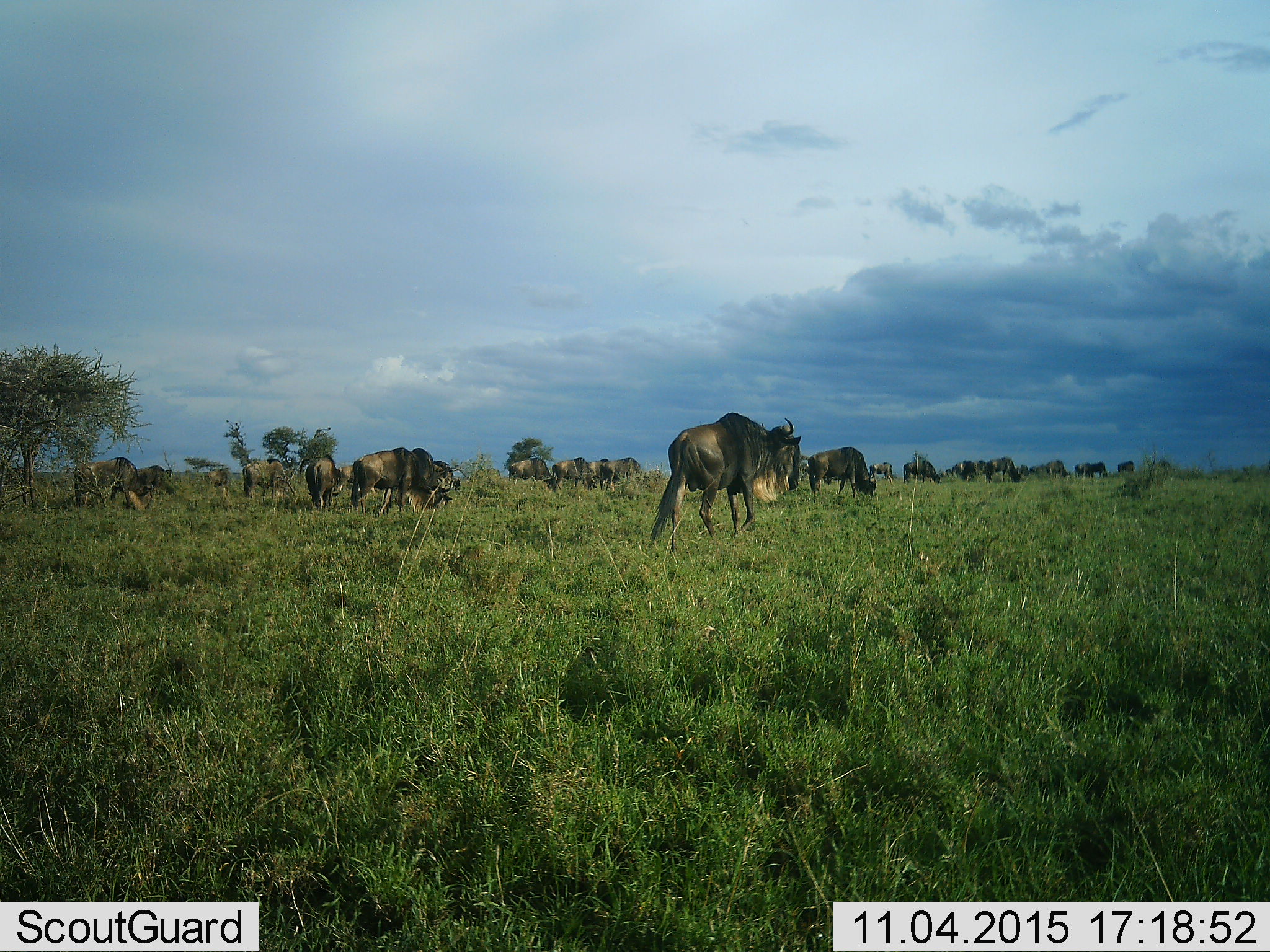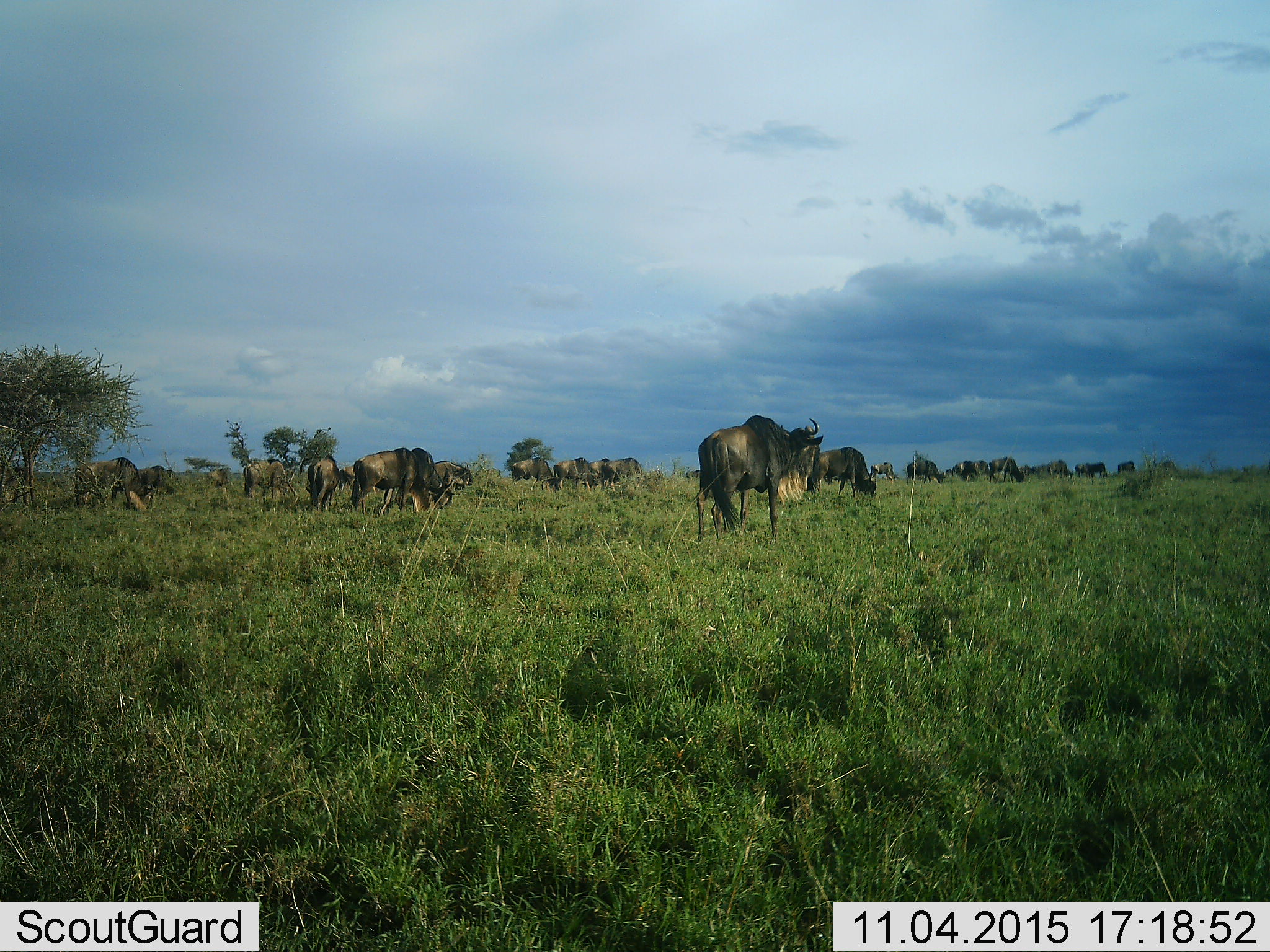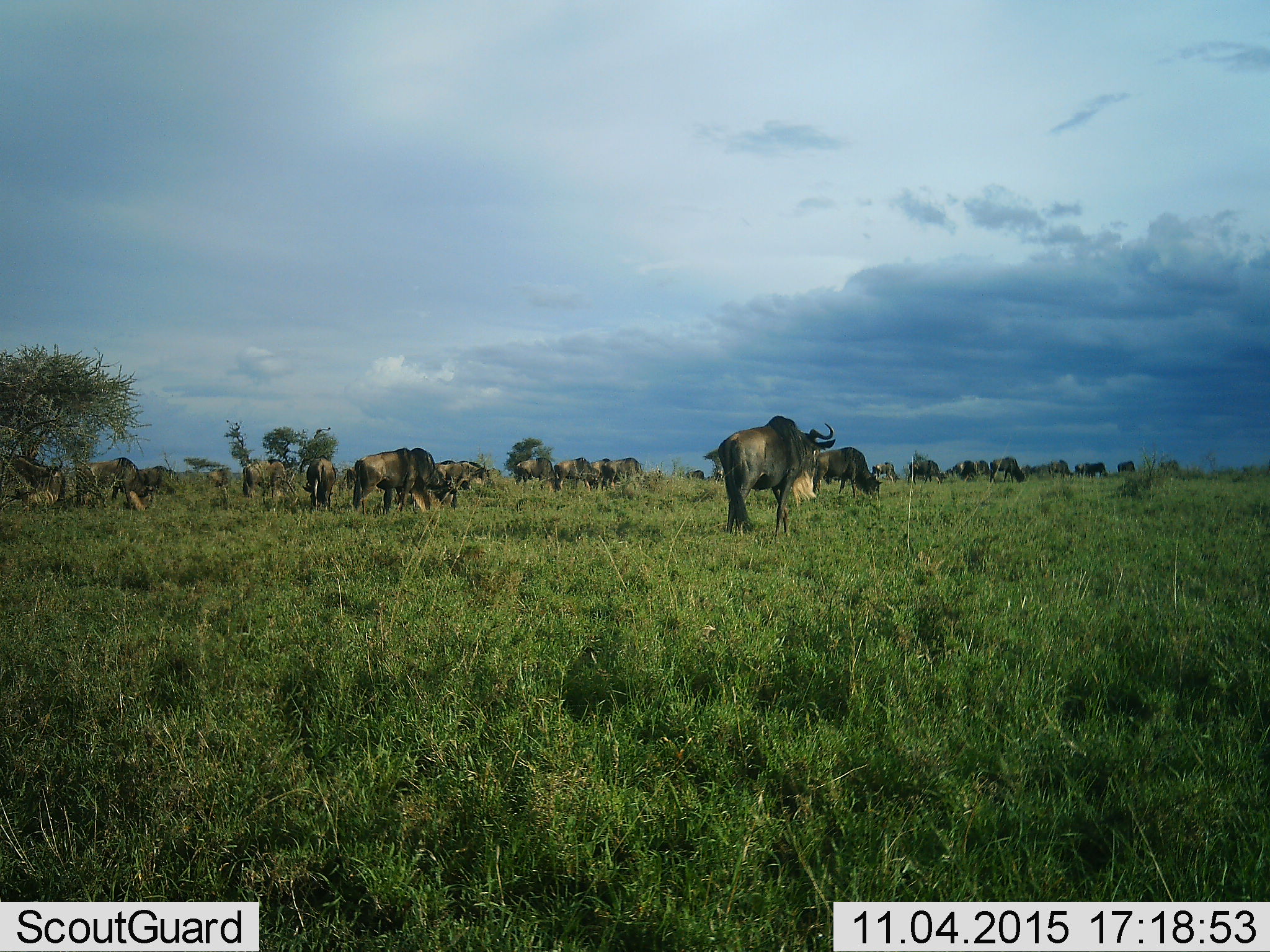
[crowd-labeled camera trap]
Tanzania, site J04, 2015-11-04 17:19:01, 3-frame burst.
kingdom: Animalia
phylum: Chordata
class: Mammalia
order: Artiodactyla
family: Bovidae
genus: Connochaetes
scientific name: Connochaetes taurinus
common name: blue wildebeest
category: wildebeest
Wildebeest (blue wildebeest) (Connochaetes taurinus), count 11-50. Behavior (volunteer vote fractions): standing 71%, resting 0%, moving 43%, interacting 0%. Young present (vote fraction): 0%. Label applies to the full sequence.